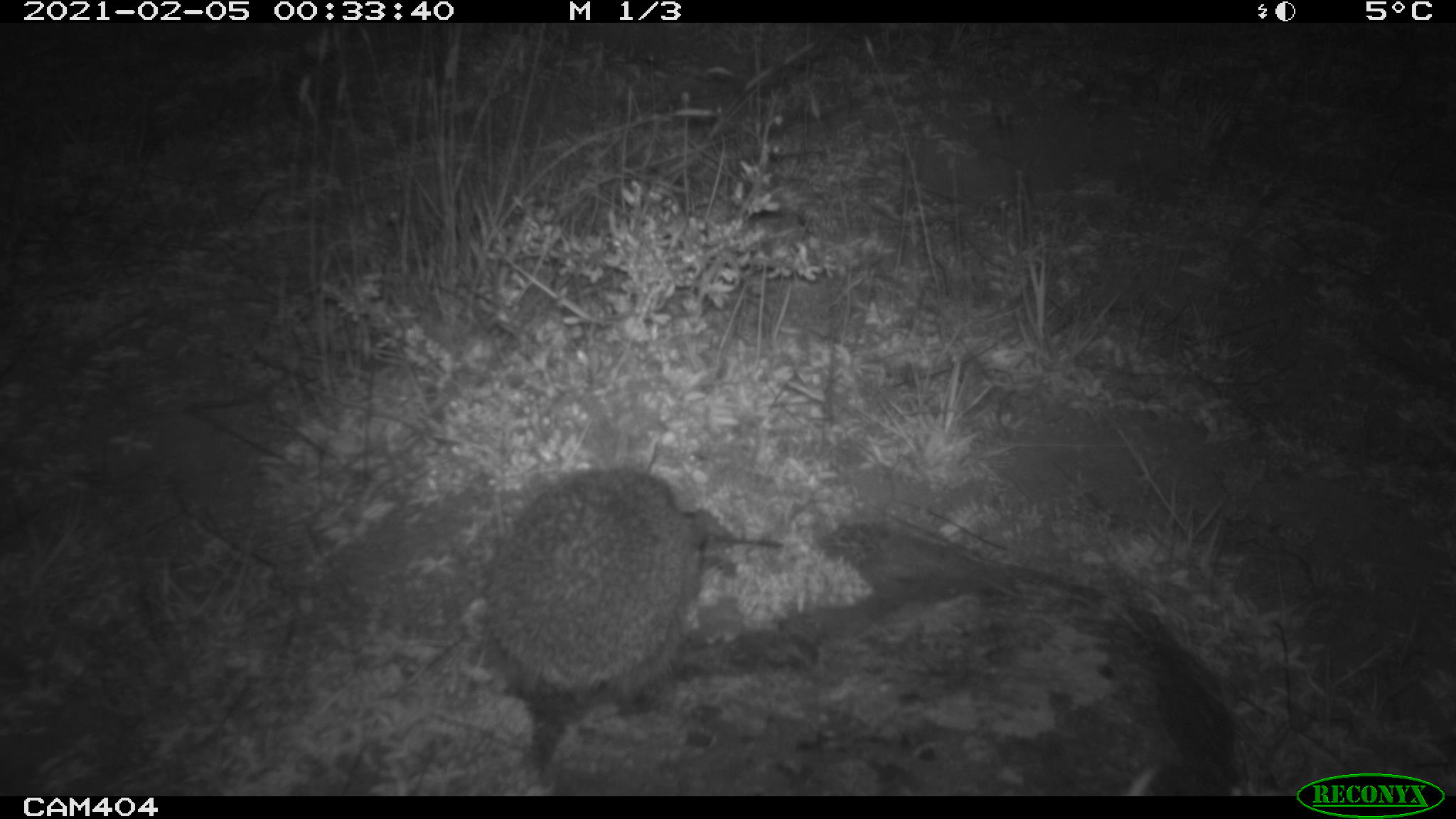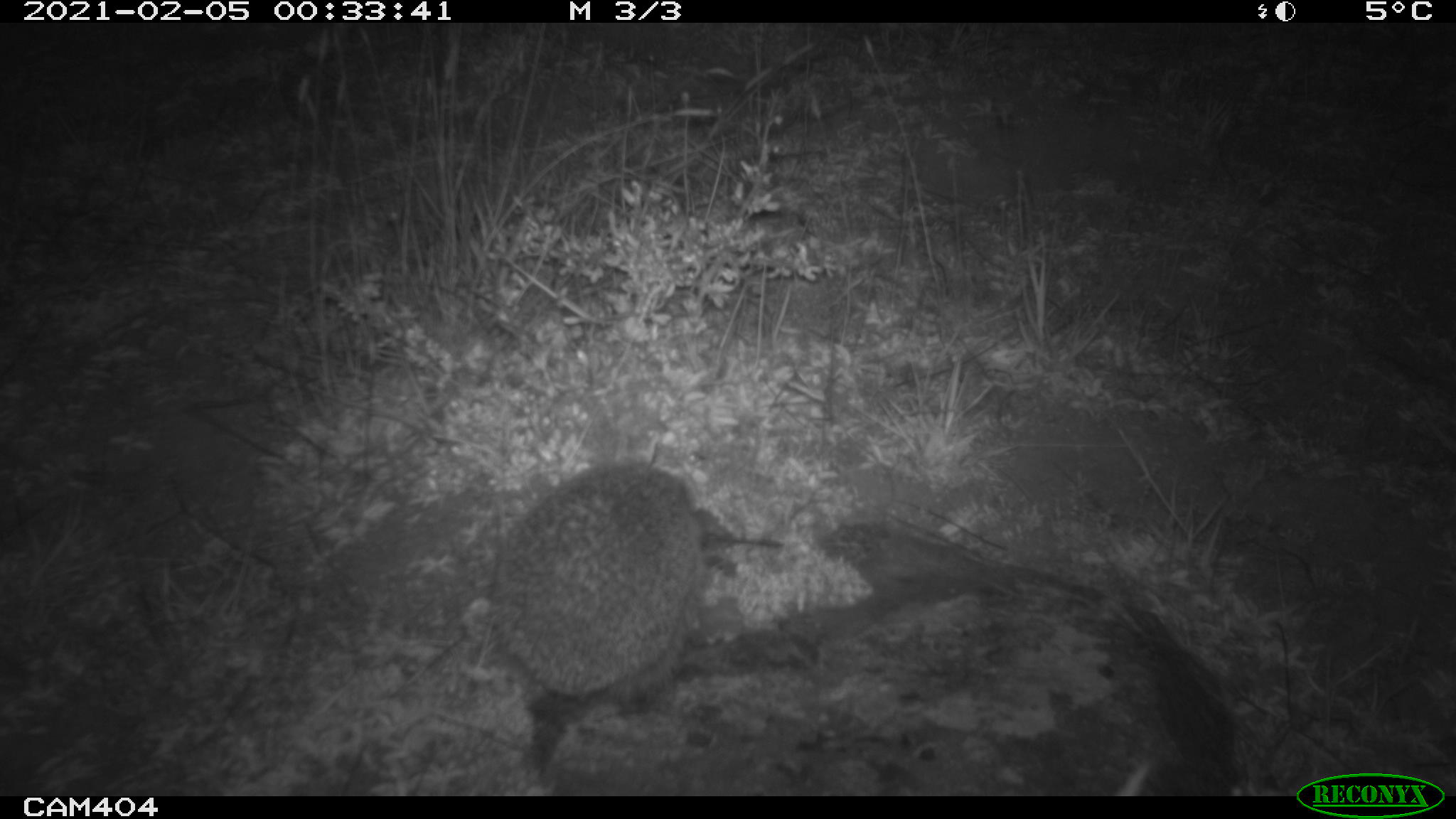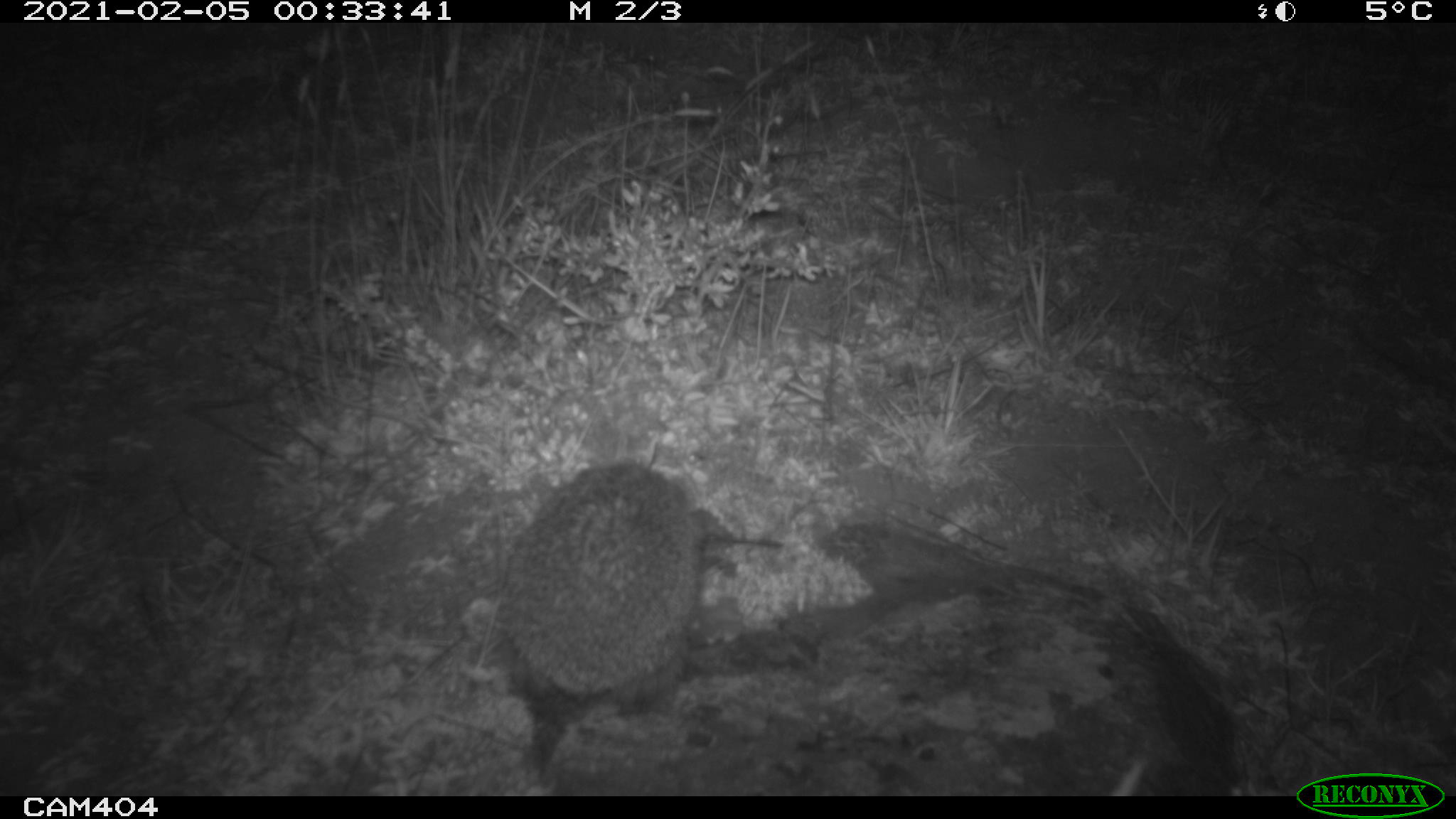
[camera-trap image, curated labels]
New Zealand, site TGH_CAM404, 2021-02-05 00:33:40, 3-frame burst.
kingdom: Animalia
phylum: Chordata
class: Mammalia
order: Eulipotyphla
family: Erinaceidae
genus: Erinaceus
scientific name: Erinaceus europaeus europaeus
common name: european hedgehog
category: hedgehog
Hedgehog (european hedgehog) (Erinaceus europaeus europaeus).